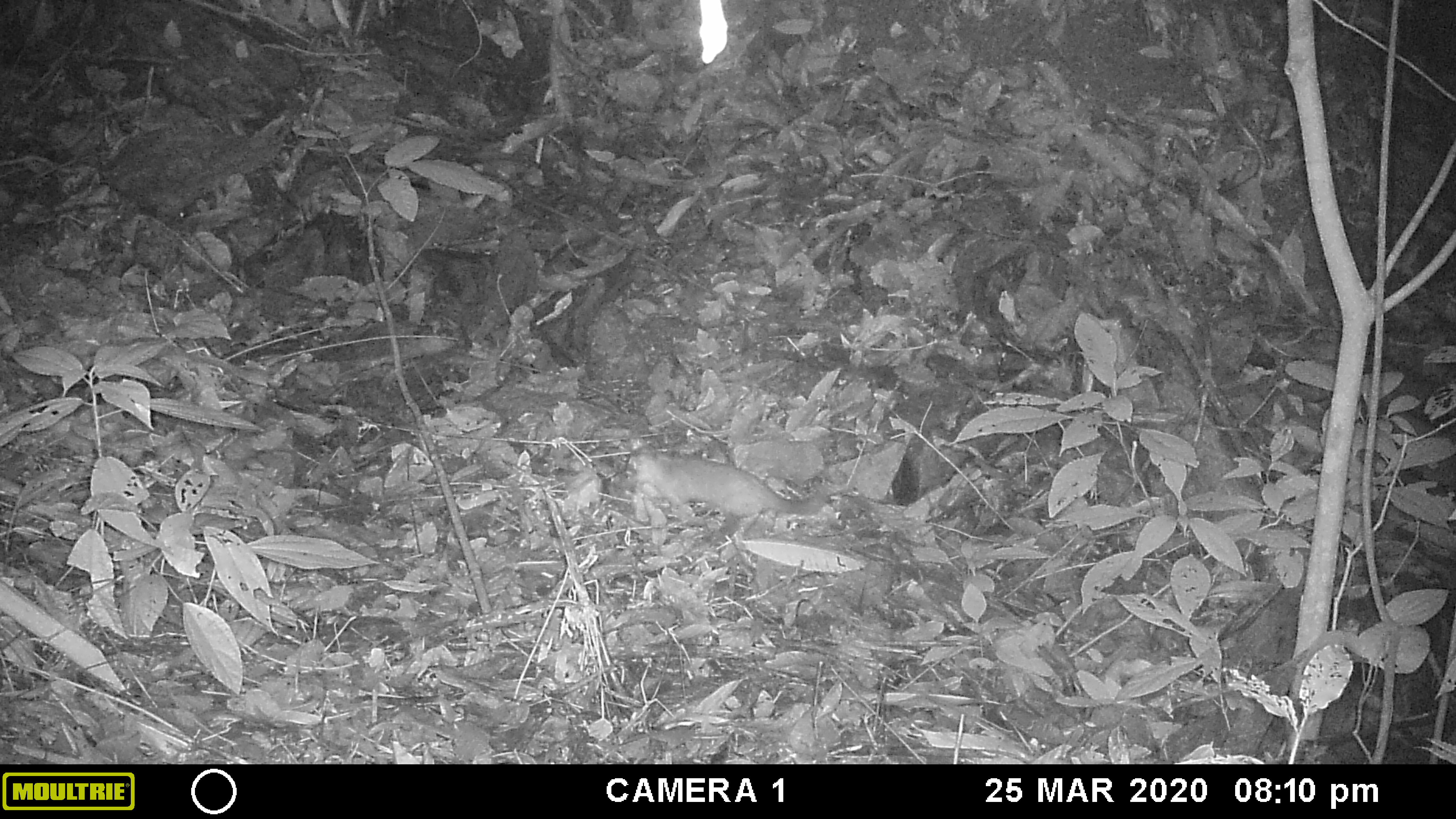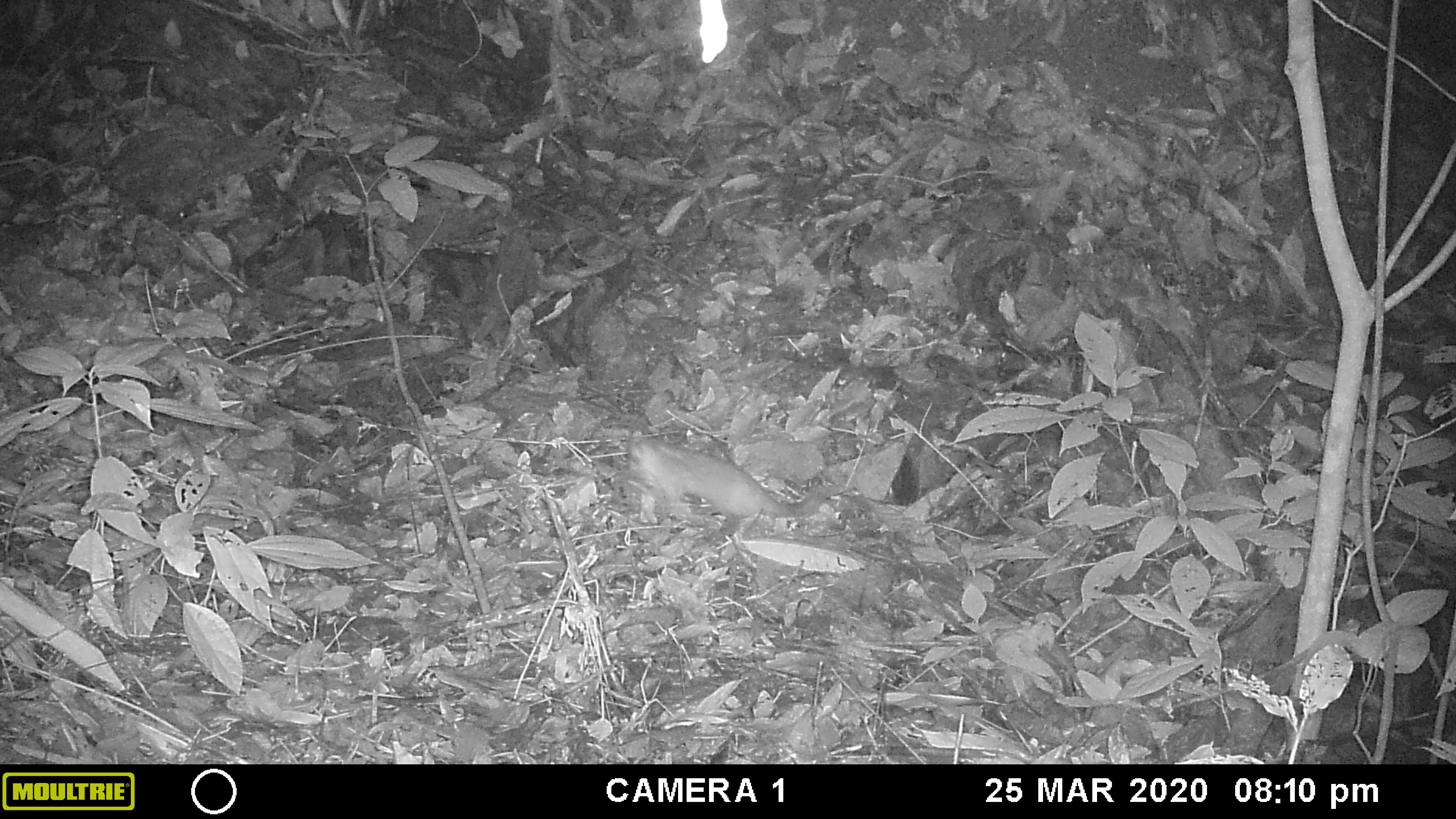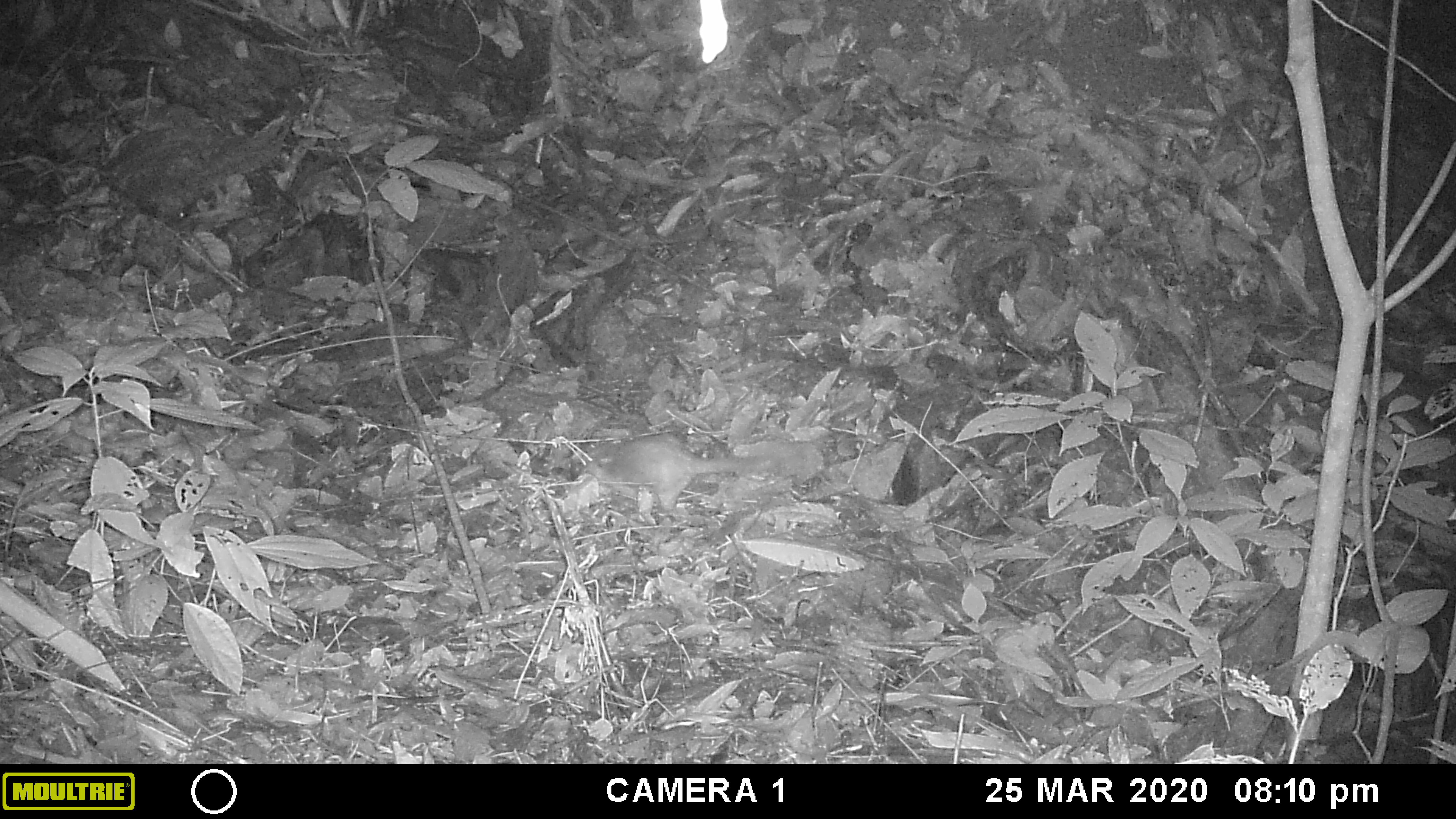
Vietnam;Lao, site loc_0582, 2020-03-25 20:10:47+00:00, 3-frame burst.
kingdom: Animalia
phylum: Chordata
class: Mammalia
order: Carnivora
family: Mustelidae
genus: Melogale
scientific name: Melogale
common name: ferret badger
Ferret badger (Melogale). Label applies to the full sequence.